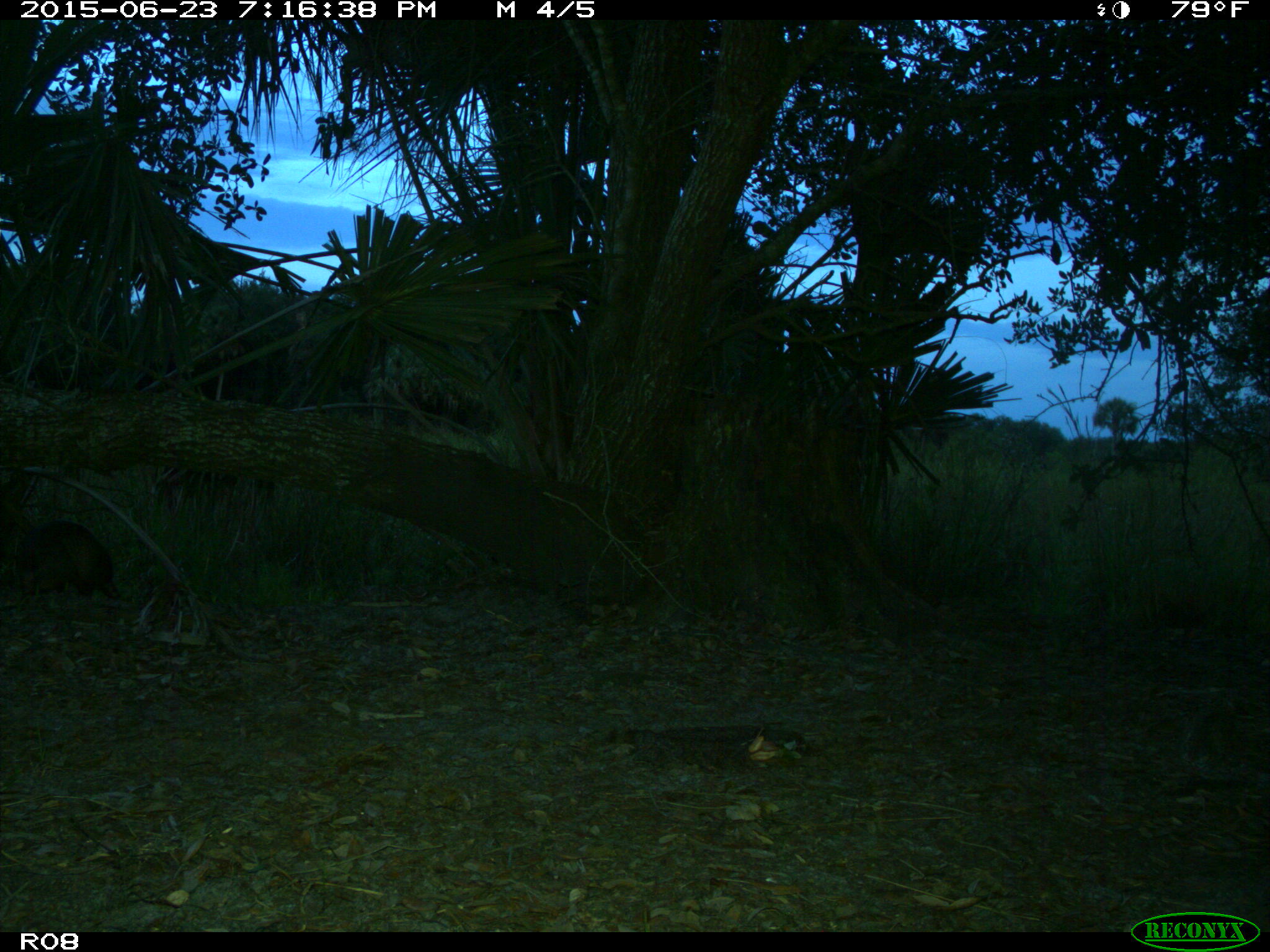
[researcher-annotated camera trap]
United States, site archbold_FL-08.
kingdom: Animalia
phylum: Chordata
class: Mammalia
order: Cingulata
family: Dasypodidae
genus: Dasypus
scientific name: Dasypus novemcinctus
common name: nine-banded armadillo